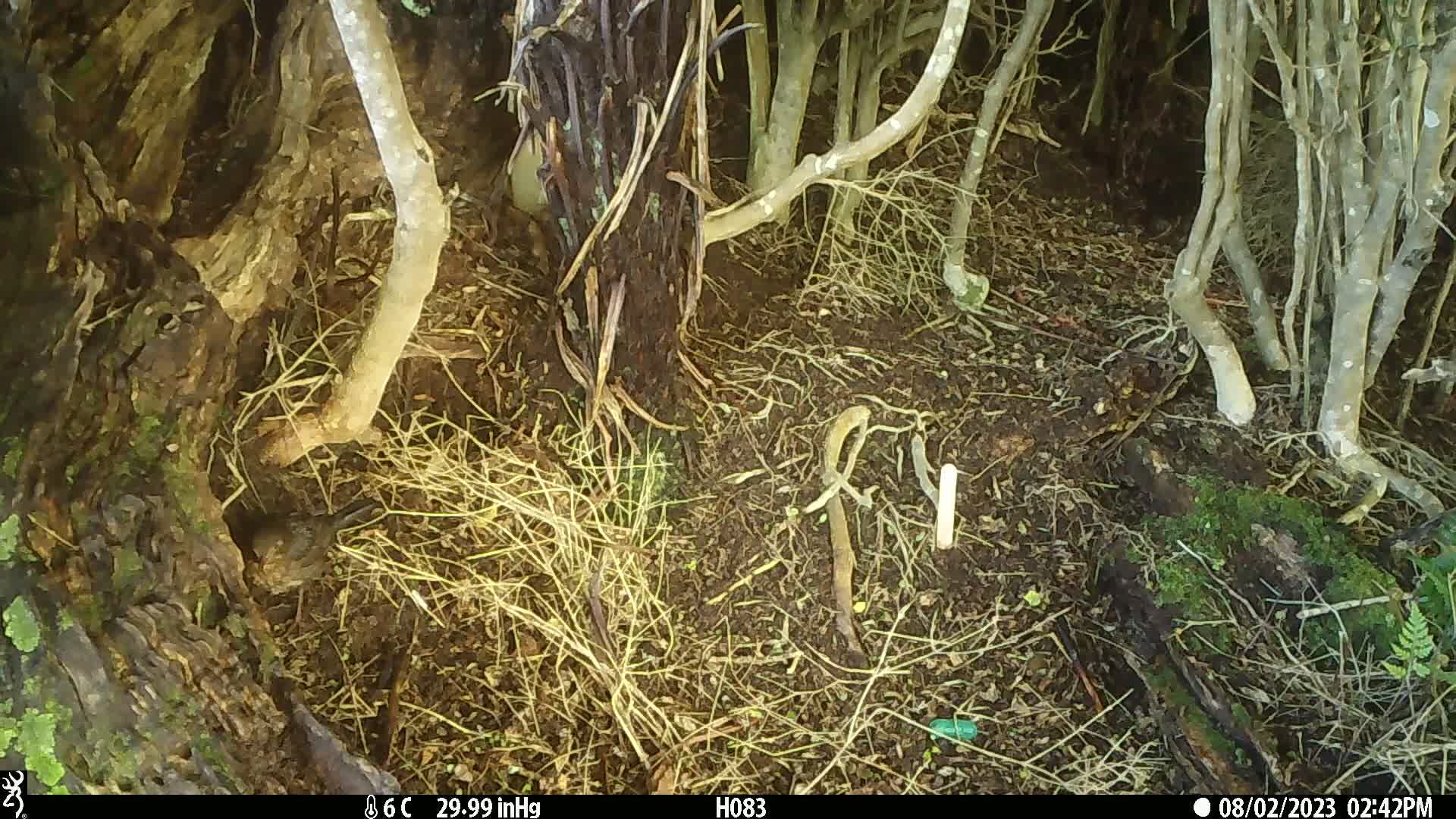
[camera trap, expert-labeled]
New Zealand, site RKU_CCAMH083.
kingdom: Animalia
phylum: Chordata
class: Aves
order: Passeriformes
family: Turdidae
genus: Turdus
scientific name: Turdus philomelos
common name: song thrush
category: thrush